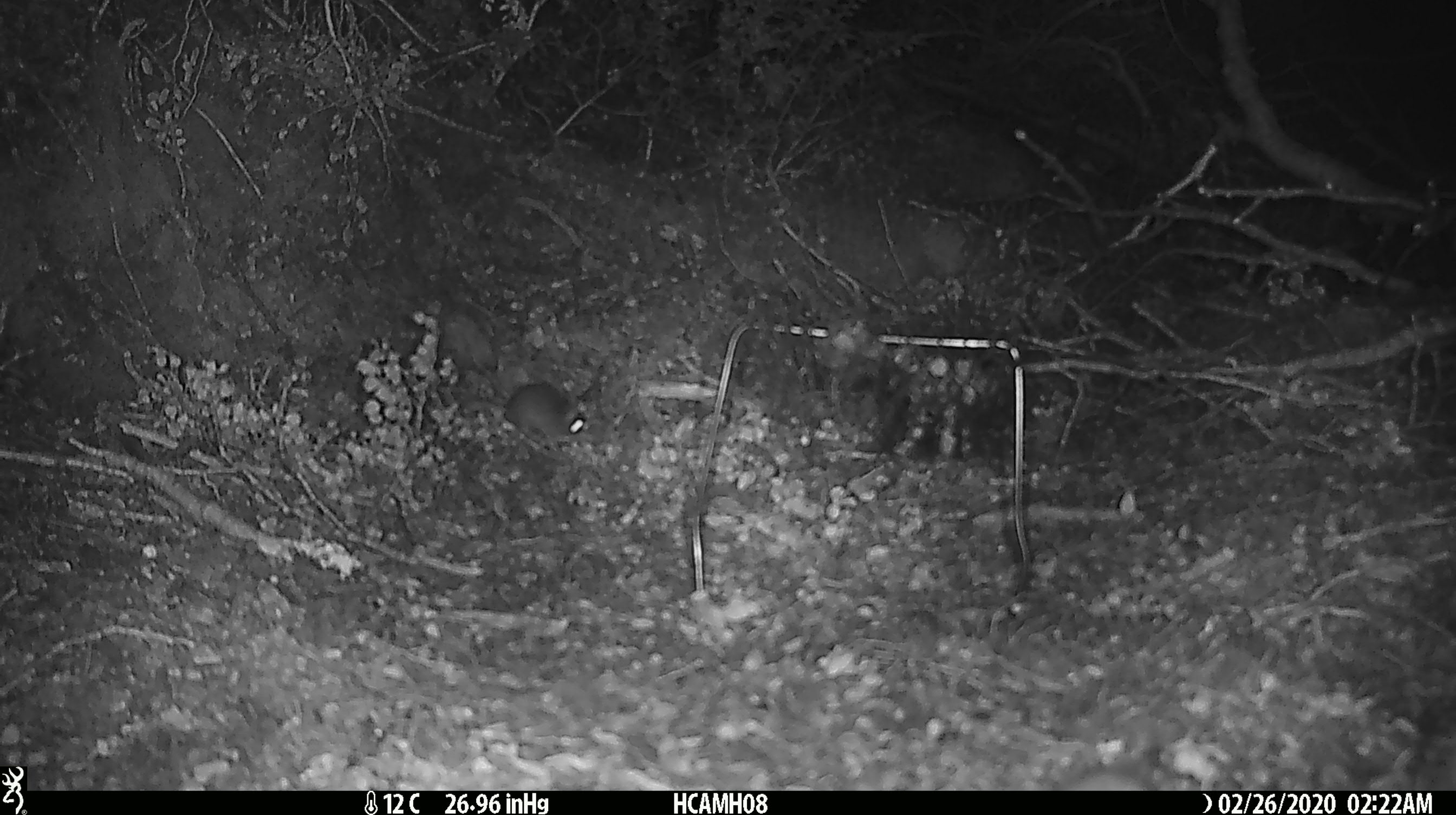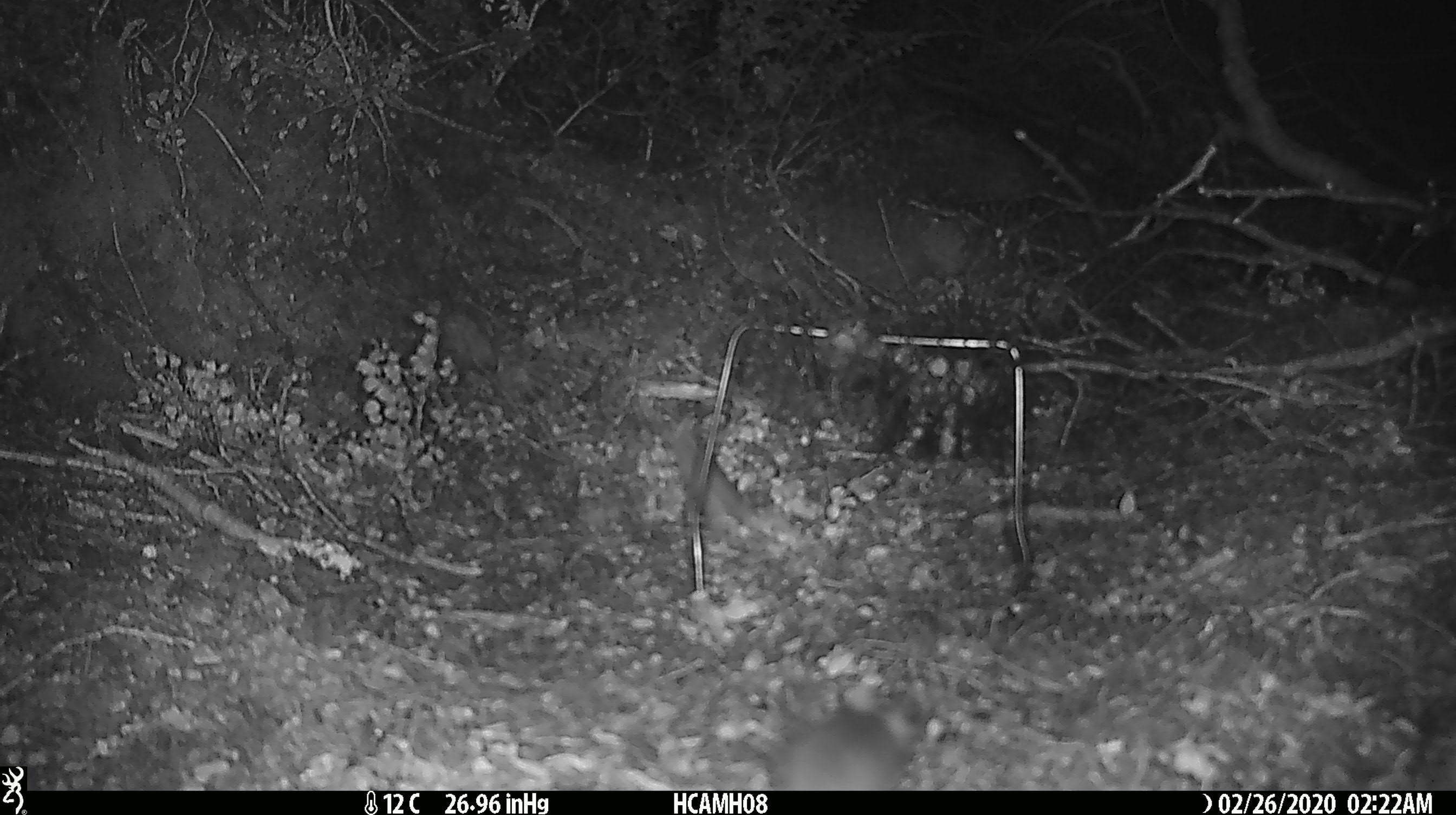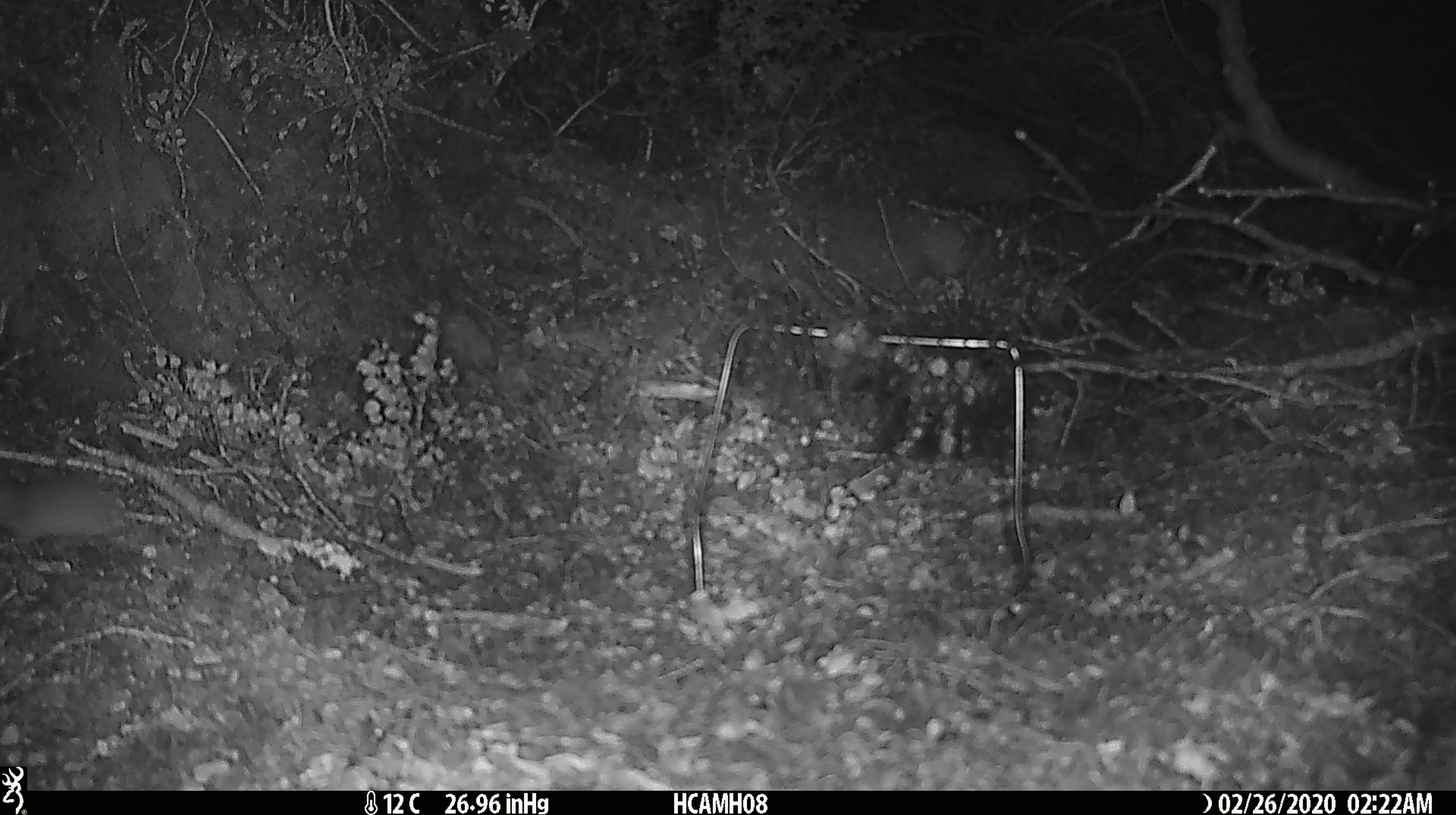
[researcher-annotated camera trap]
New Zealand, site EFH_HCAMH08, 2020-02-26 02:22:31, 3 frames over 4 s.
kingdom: Animalia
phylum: Chordata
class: Mammalia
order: Rodentia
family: Muridae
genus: Mus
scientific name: Mus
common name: mouse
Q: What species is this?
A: Mouse (Mus).